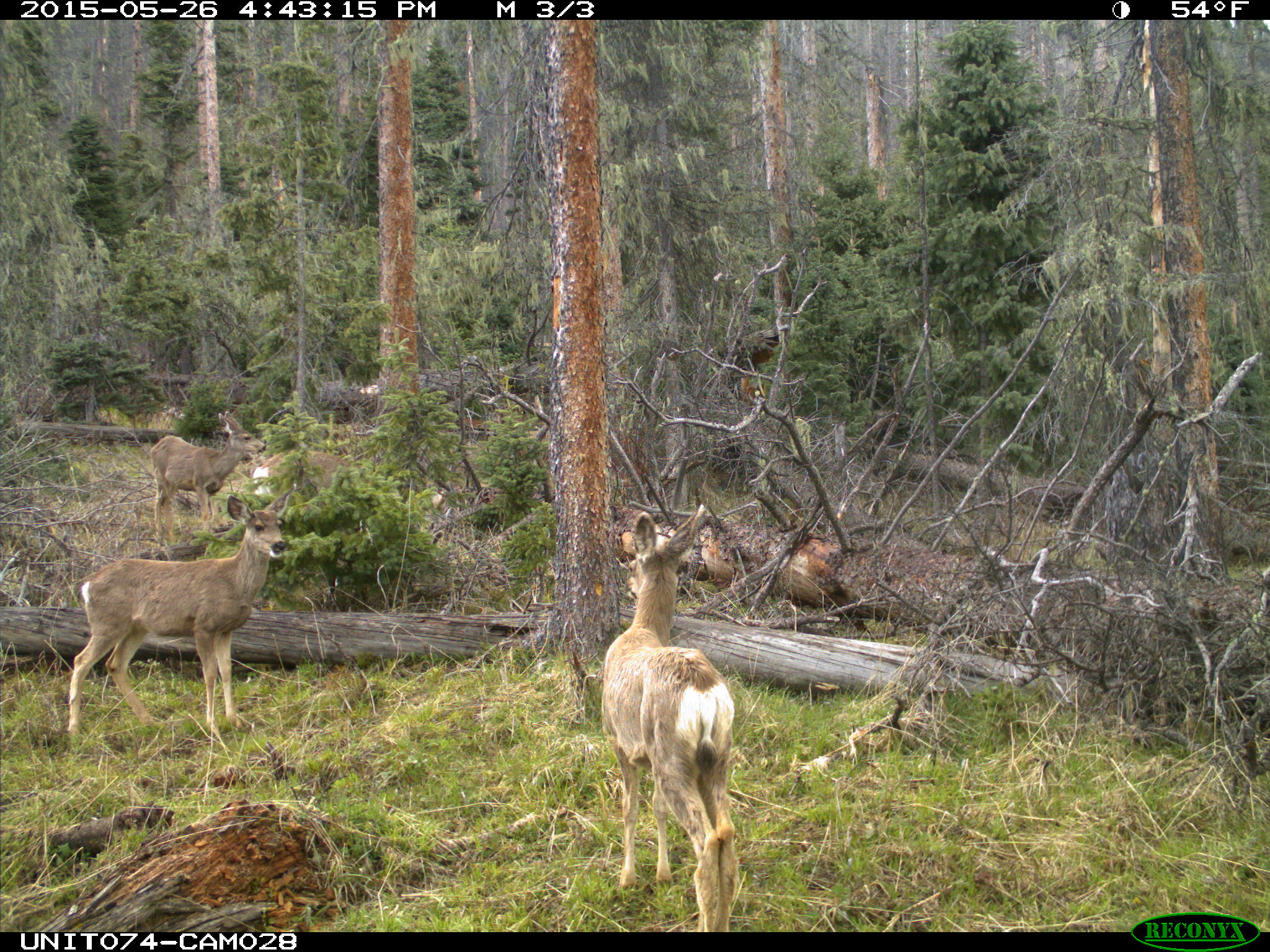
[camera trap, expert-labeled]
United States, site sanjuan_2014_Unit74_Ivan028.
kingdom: Animalia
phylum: Chordata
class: Mammalia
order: Artiodactyla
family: Cervidae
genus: Odocoileus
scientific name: Odocoileus hemionus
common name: mule deer